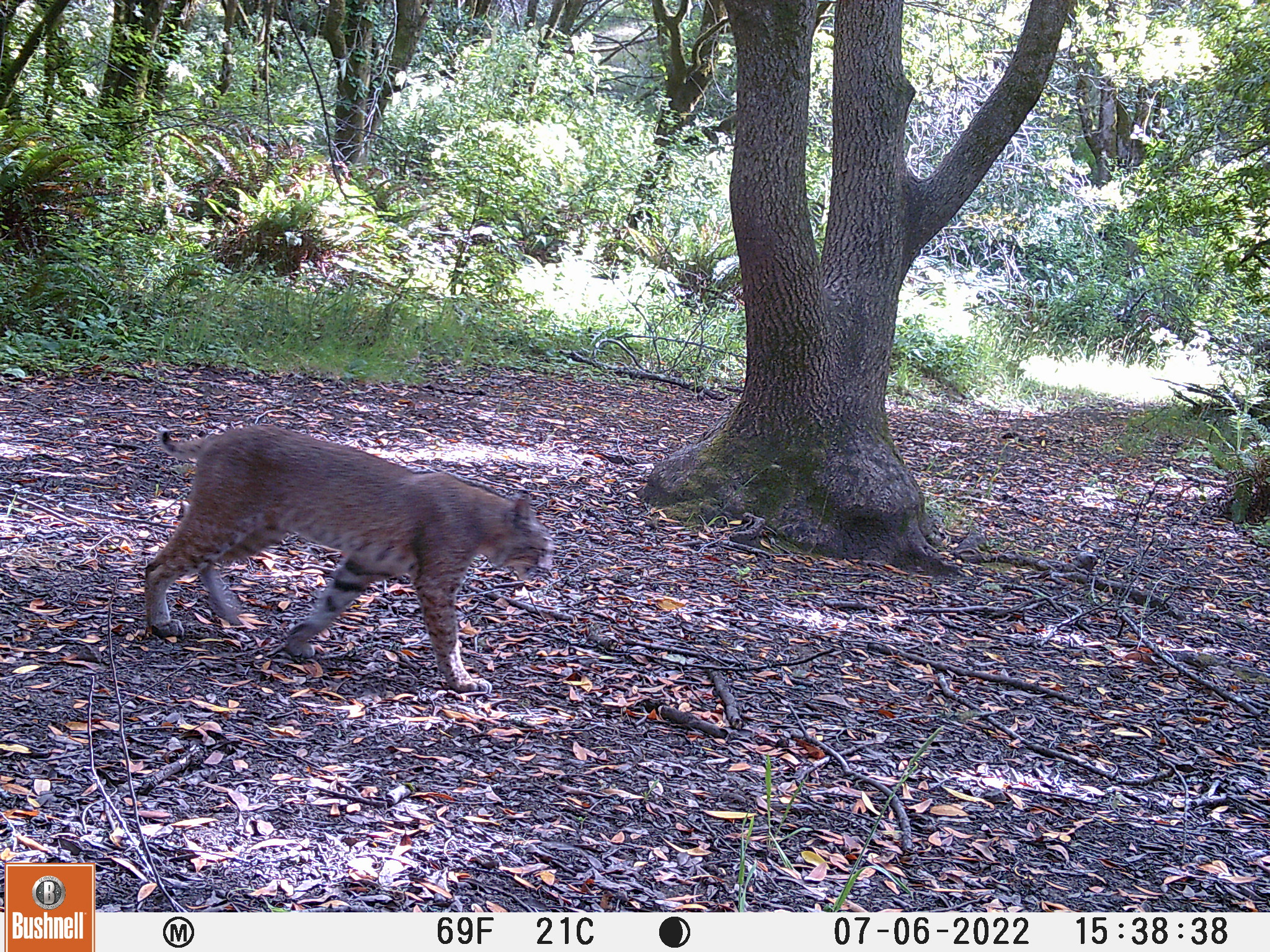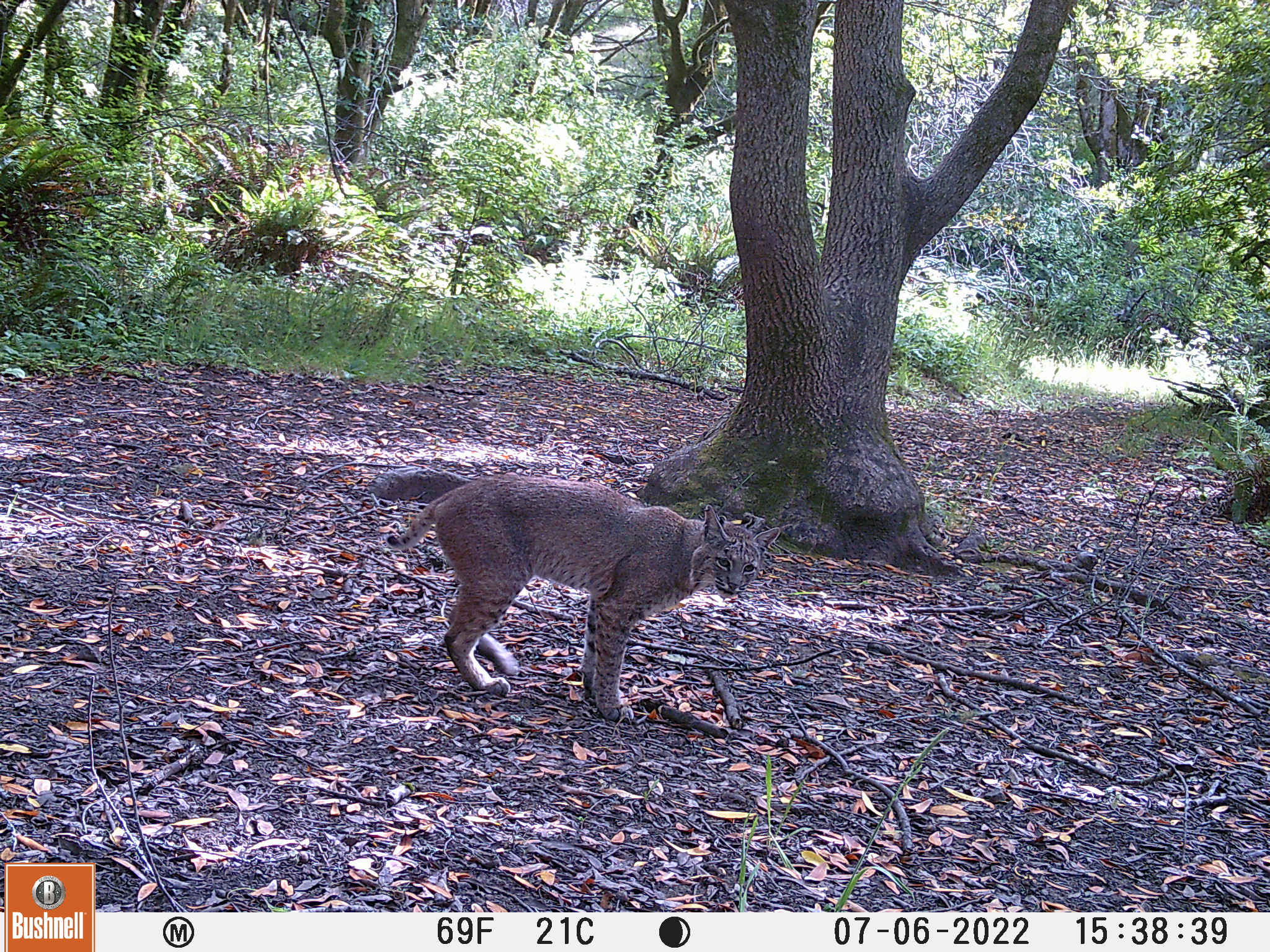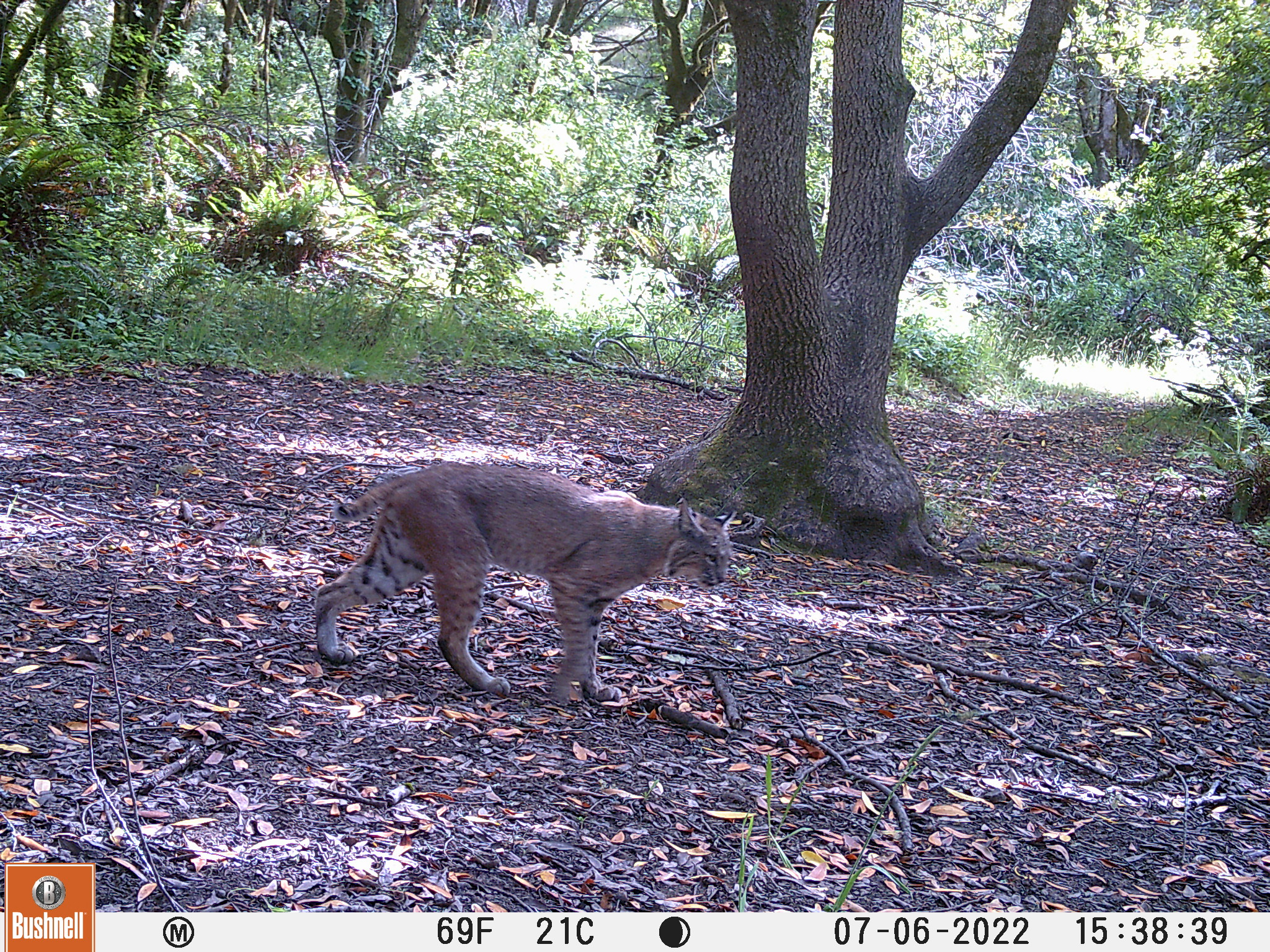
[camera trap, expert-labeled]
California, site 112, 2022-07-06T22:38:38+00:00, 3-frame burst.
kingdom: Animalia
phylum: Chordata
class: Mammalia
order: Carnivora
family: Felidae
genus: Lynx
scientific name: Lynx rufus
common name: bobcat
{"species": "bobcat (Lynx rufus)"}